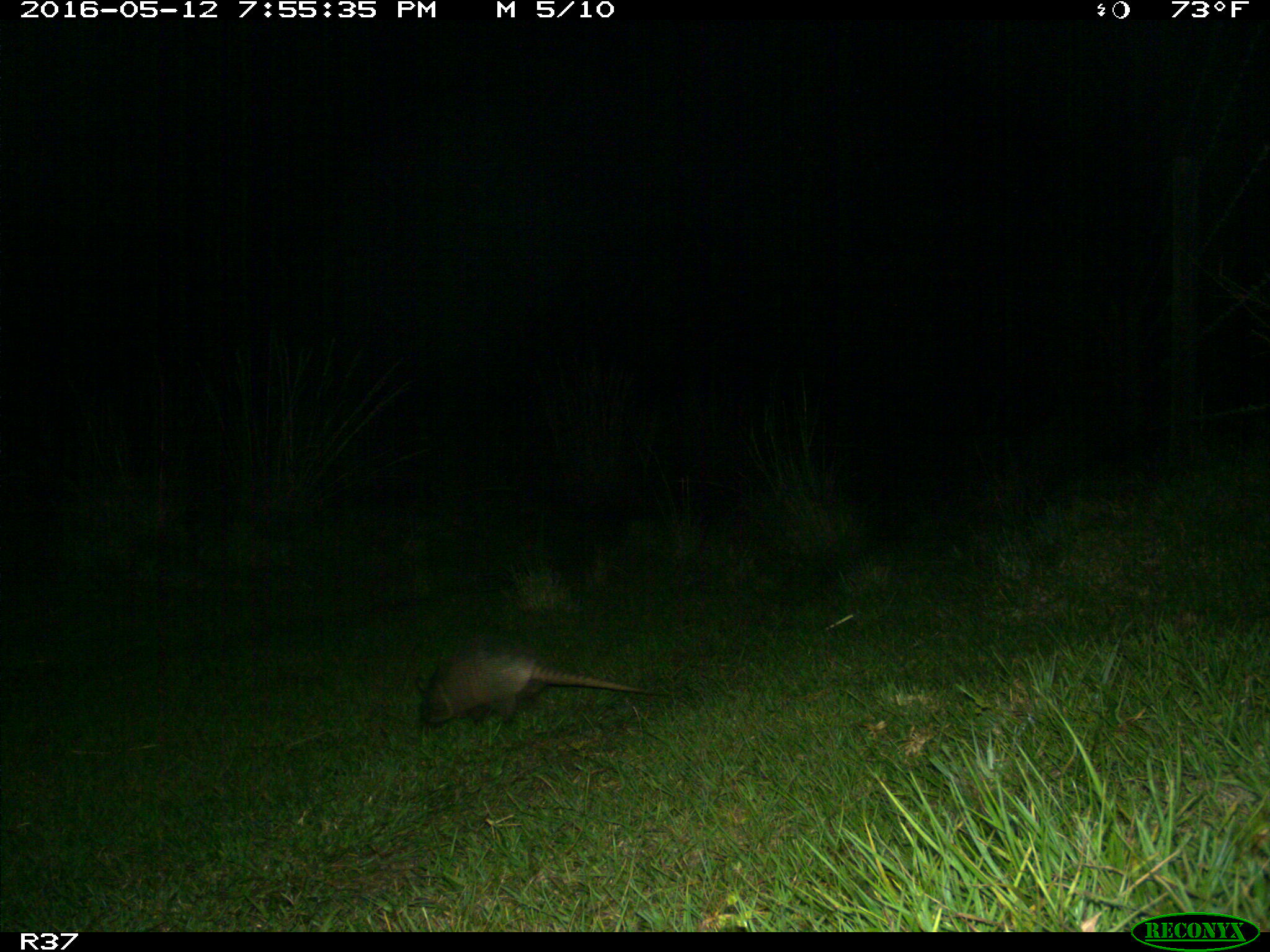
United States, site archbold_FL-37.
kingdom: Animalia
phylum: Chordata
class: Mammalia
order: Cingulata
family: Dasypodidae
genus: Dasypus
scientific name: Dasypus novemcinctus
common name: nine-banded armadillo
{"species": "Dasypus novemcinctus (nine-banded armadillo)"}